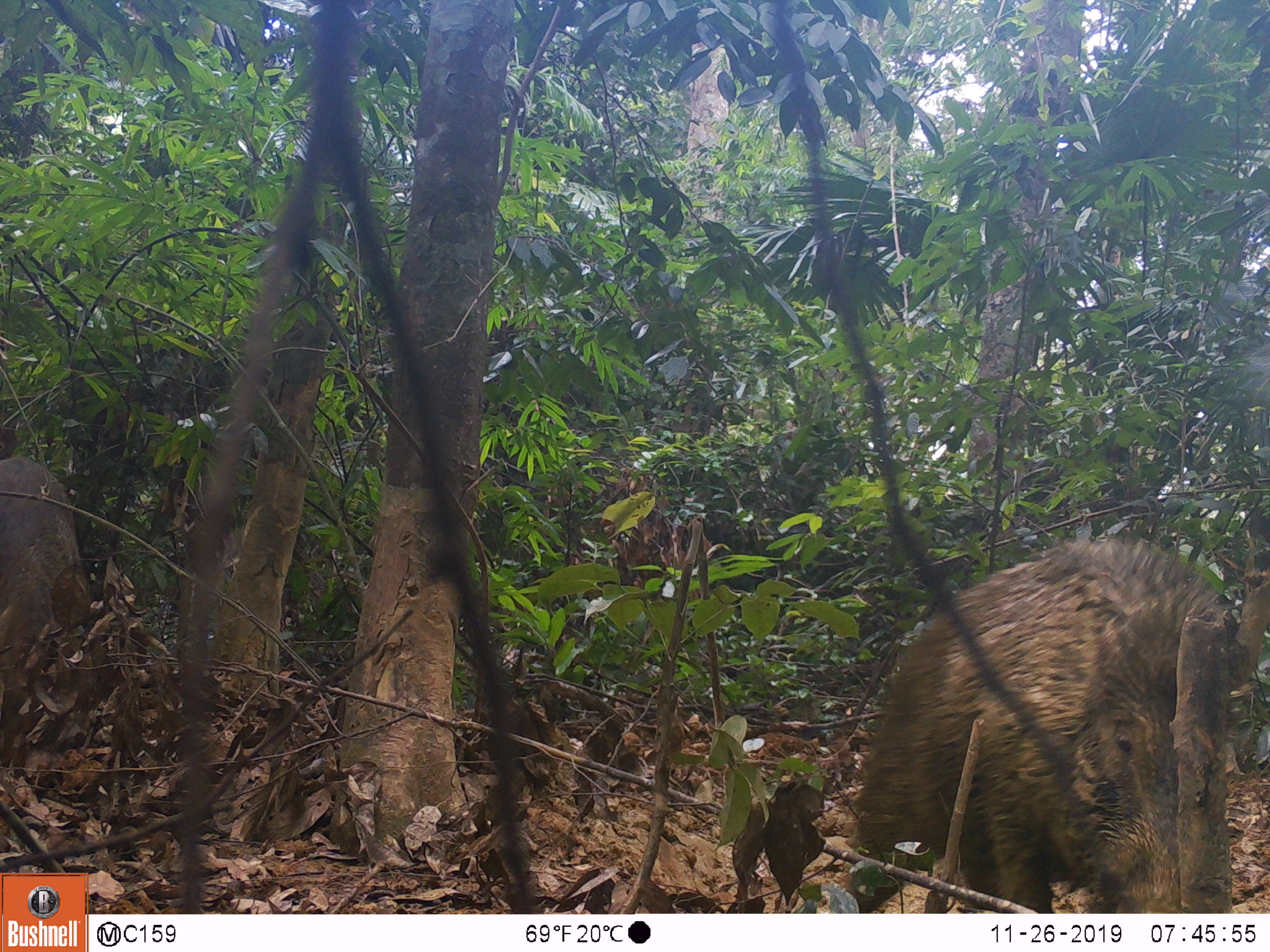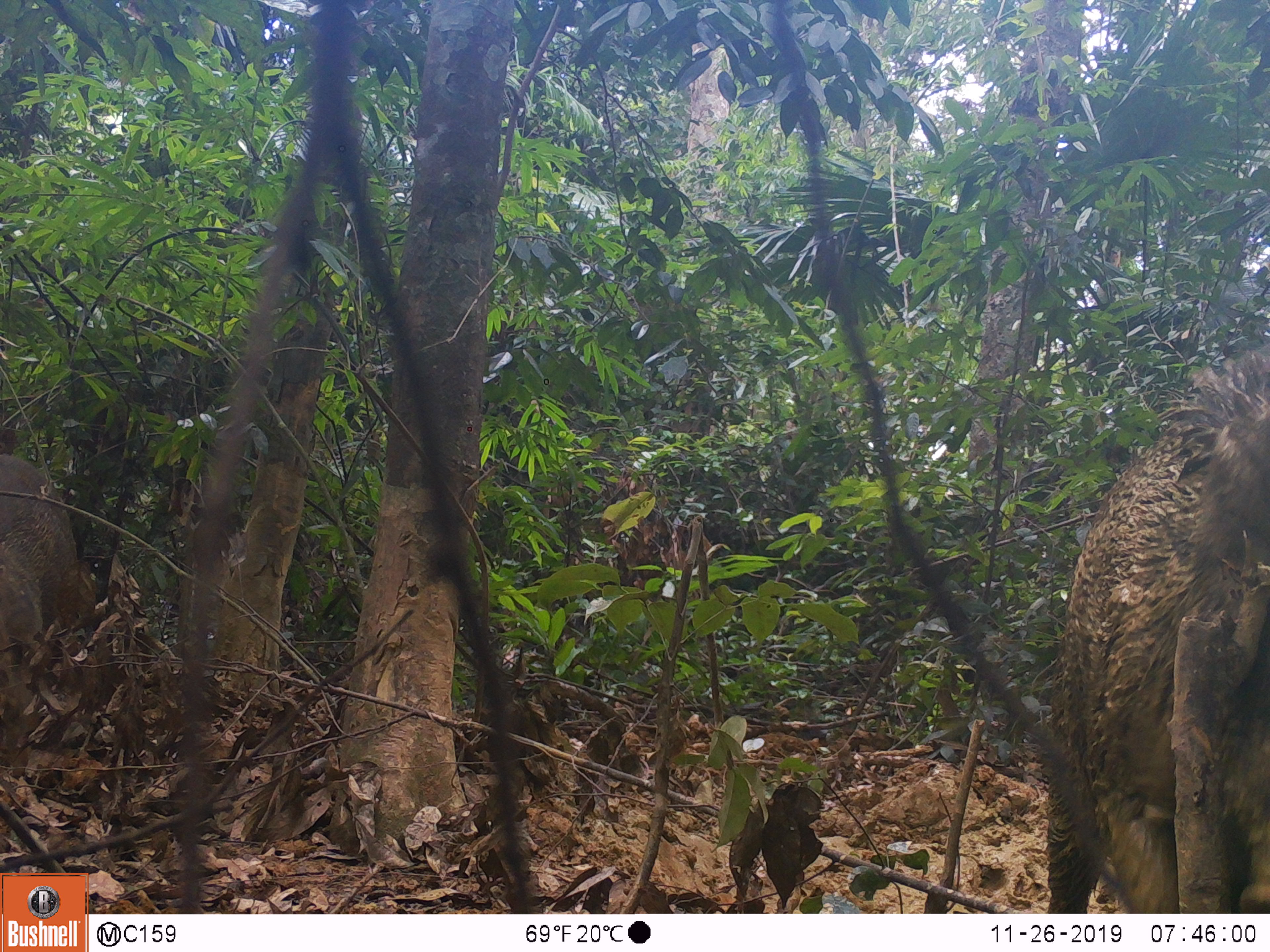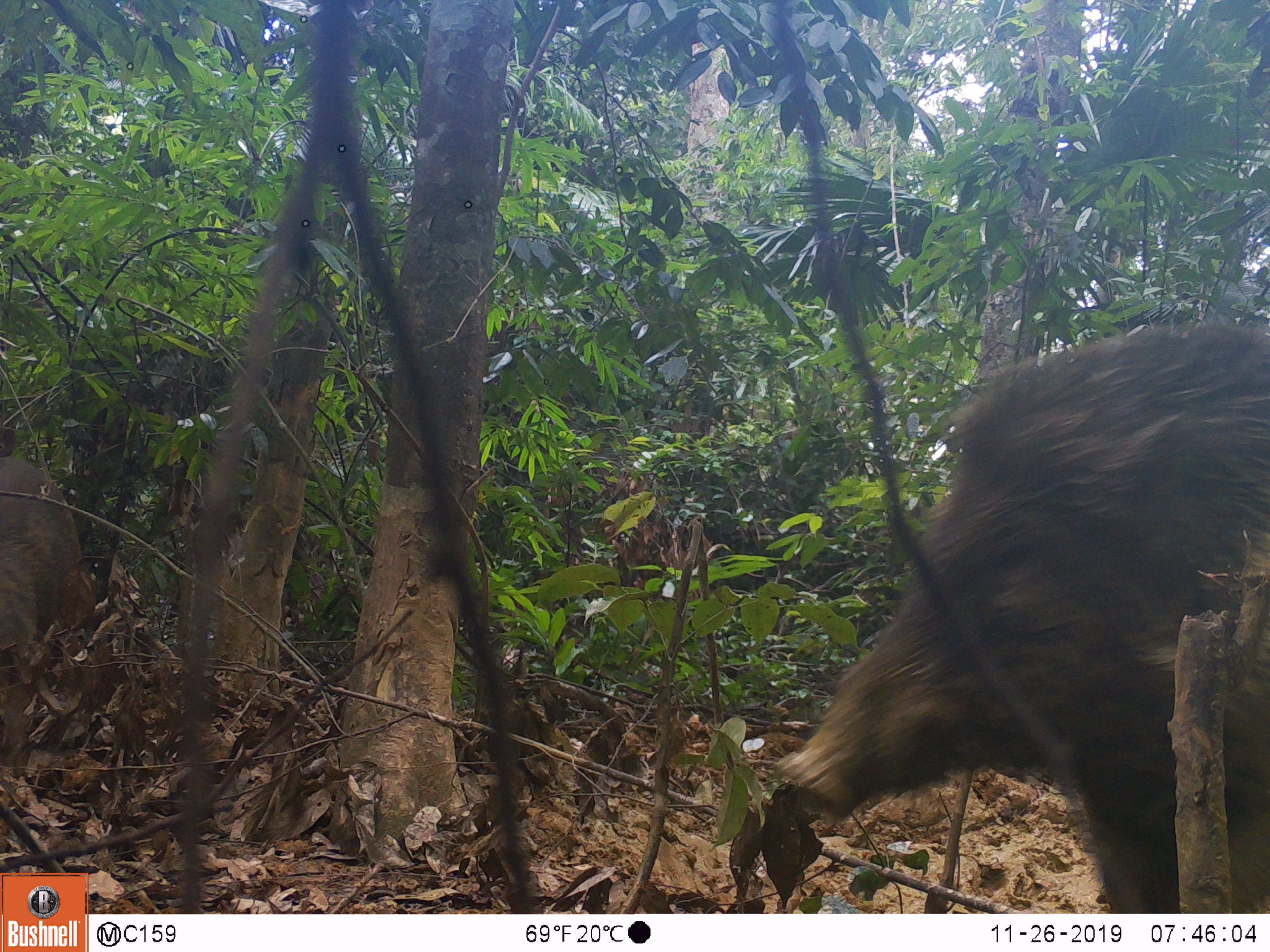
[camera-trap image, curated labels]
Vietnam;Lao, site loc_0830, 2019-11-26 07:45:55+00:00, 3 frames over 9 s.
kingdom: Animalia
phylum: Chordata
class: Mammalia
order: Artiodactyla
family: Suidae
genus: Sus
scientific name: Sus scrofa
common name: eurasian wild pig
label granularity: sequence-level